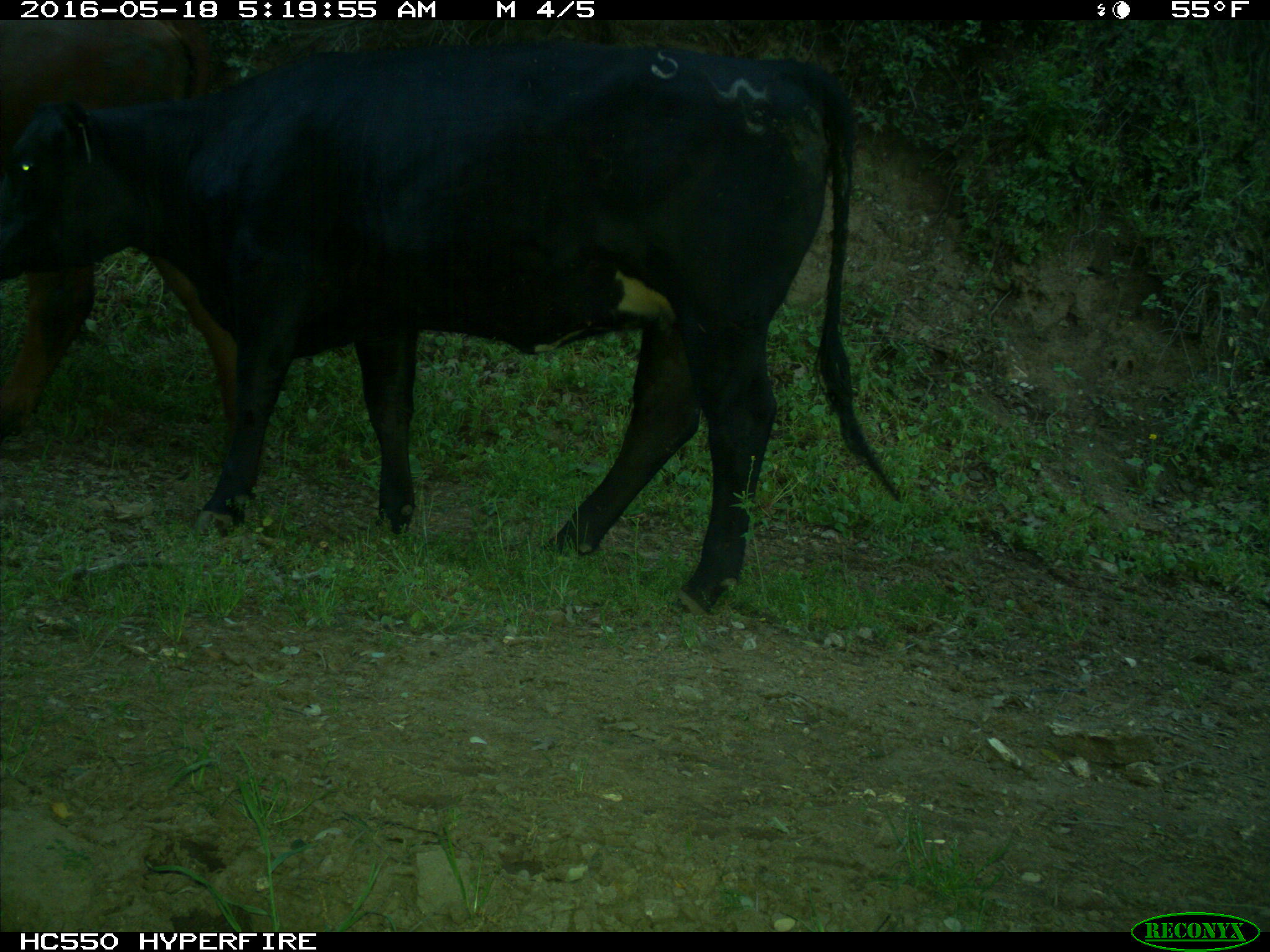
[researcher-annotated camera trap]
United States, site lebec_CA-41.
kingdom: Animalia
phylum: Chordata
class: Mammalia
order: Artiodactyla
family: Bovidae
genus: Bos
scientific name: Bos taurus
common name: domestic cow